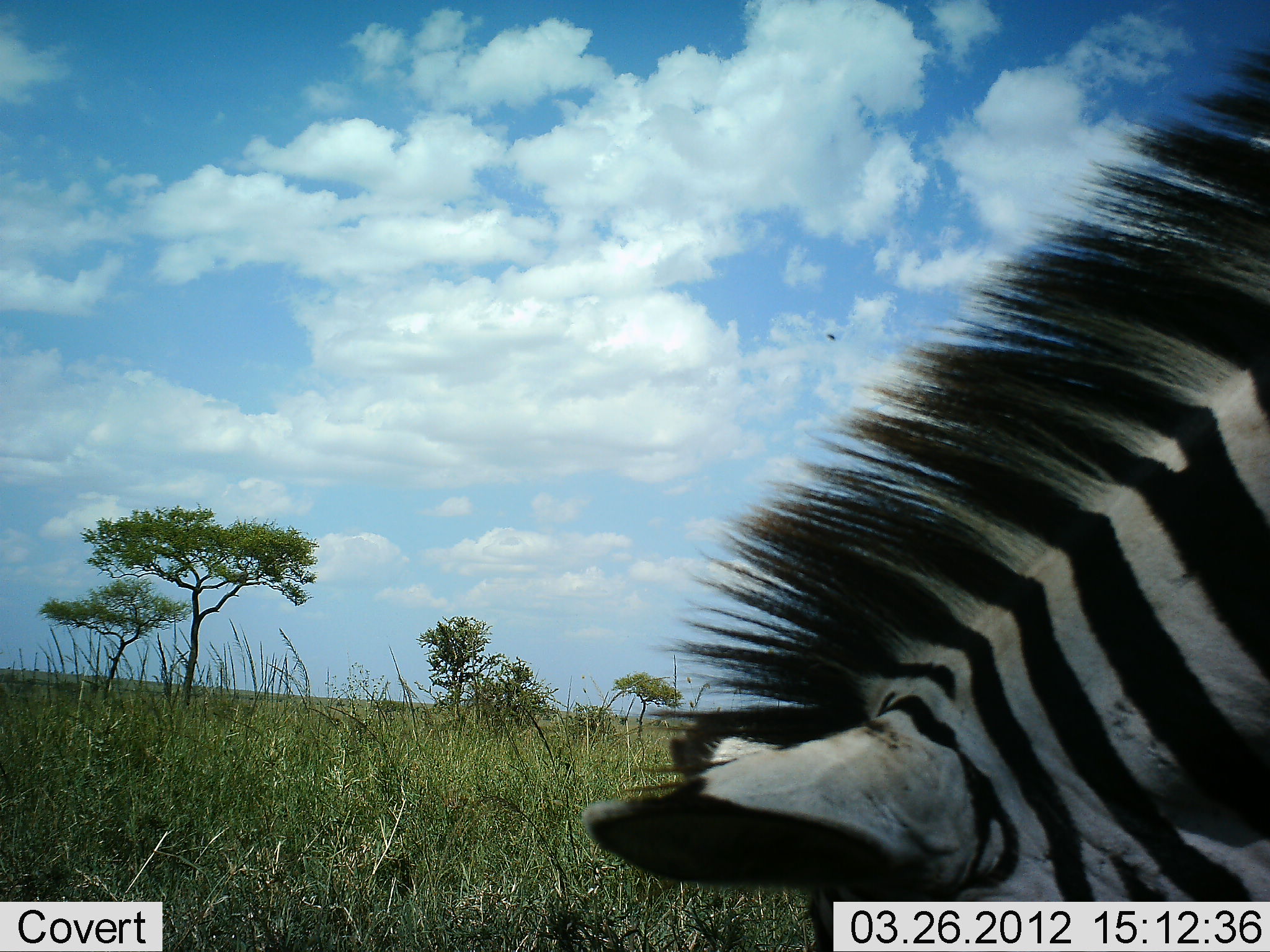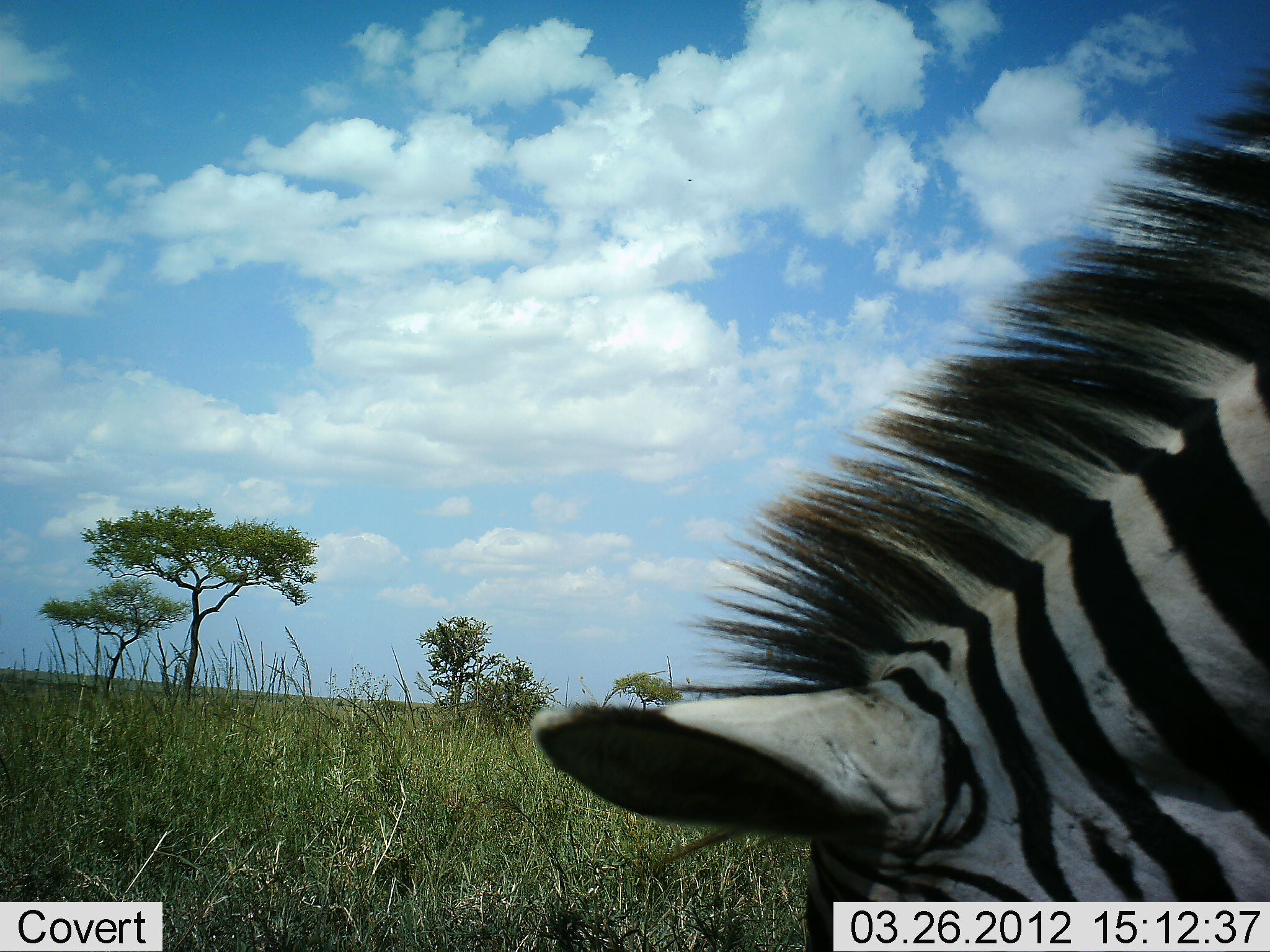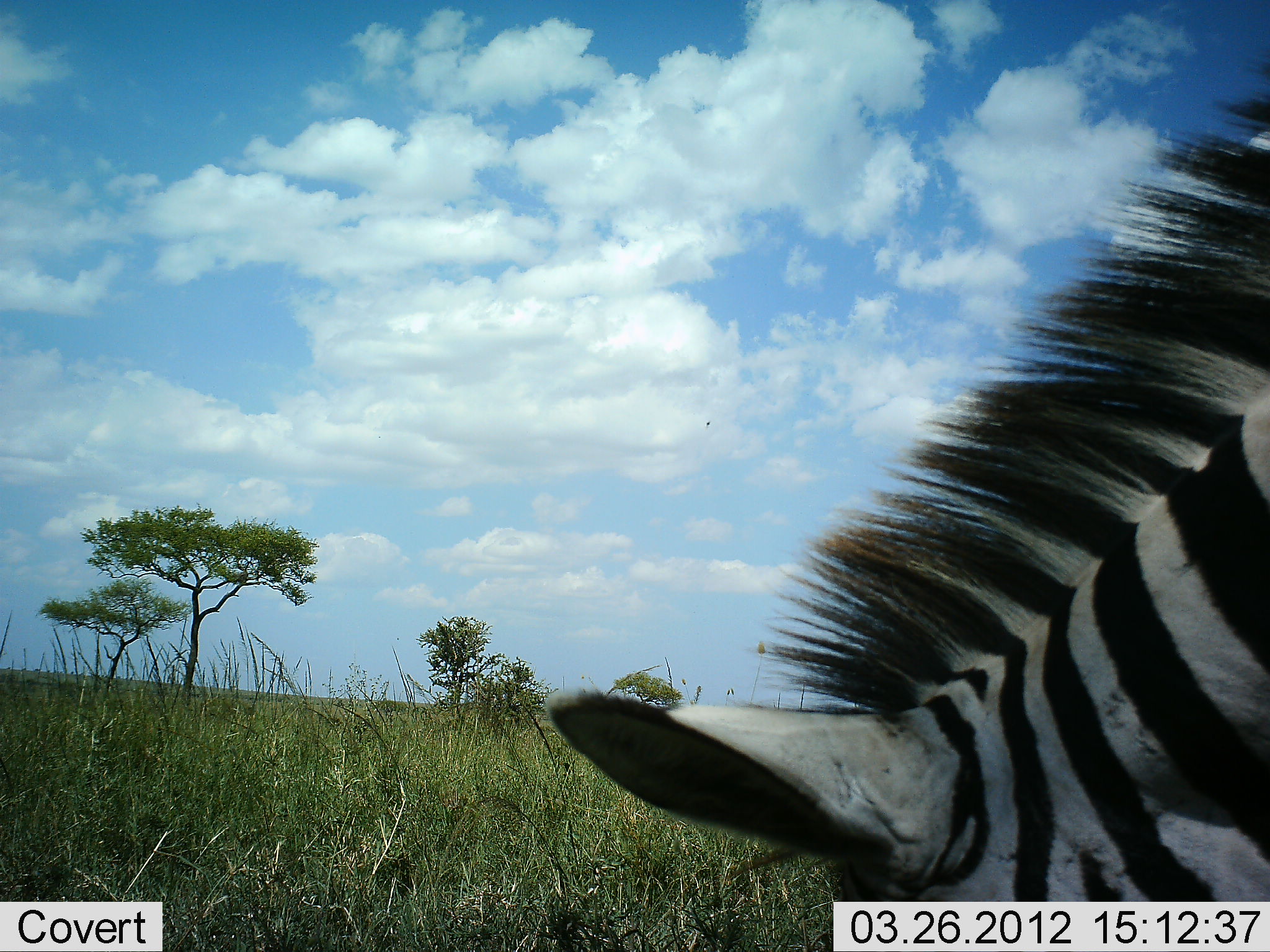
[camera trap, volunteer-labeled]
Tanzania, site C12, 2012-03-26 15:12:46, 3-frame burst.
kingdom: Animalia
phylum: Chordata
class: Mammalia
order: Perissodactyla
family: Equidae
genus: Equus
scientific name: Equus quagga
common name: plains zebra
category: zebra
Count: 1.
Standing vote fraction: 6%.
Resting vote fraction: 0%.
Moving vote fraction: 0%.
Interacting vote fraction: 0%.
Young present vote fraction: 0%.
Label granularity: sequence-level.